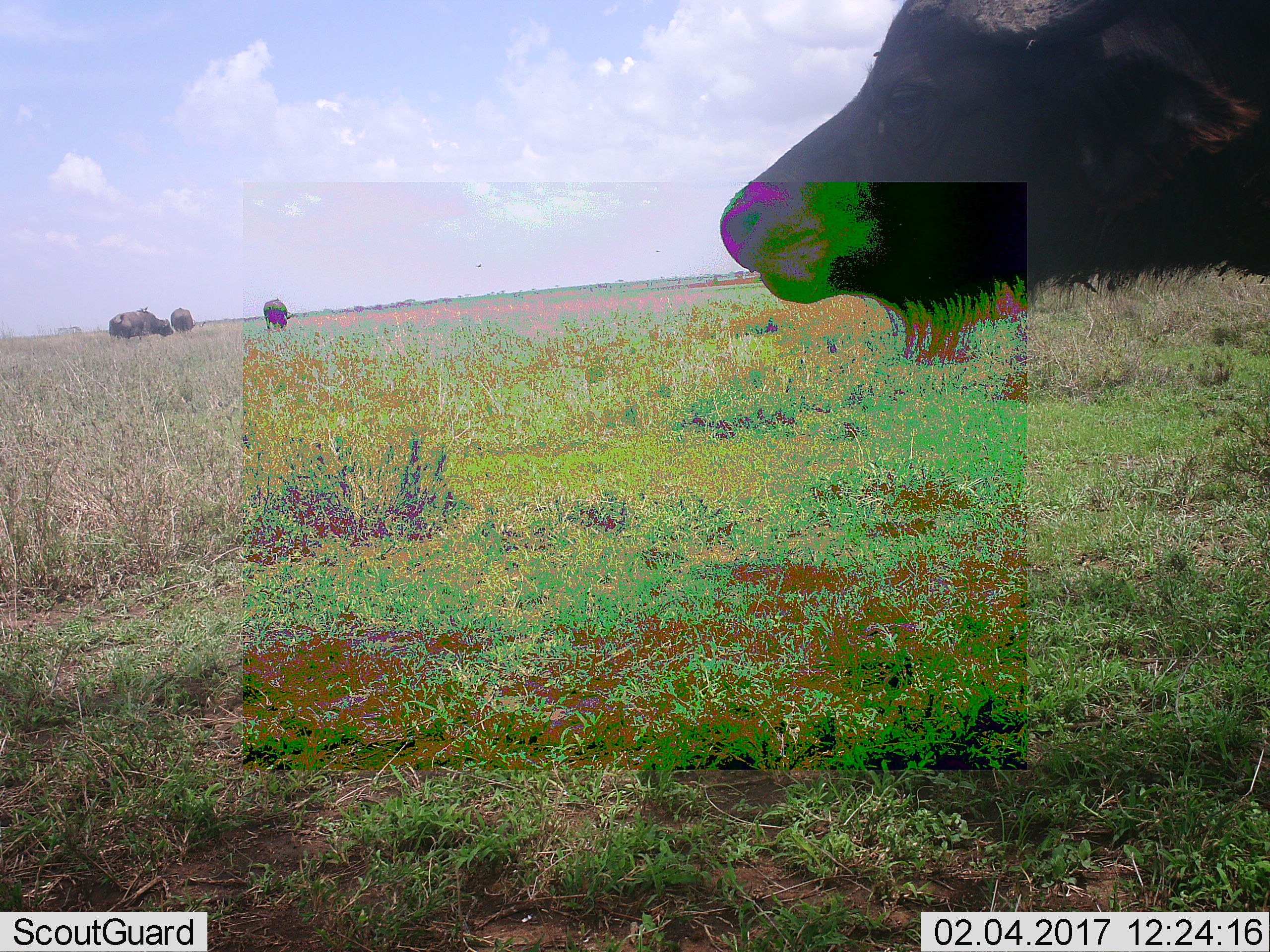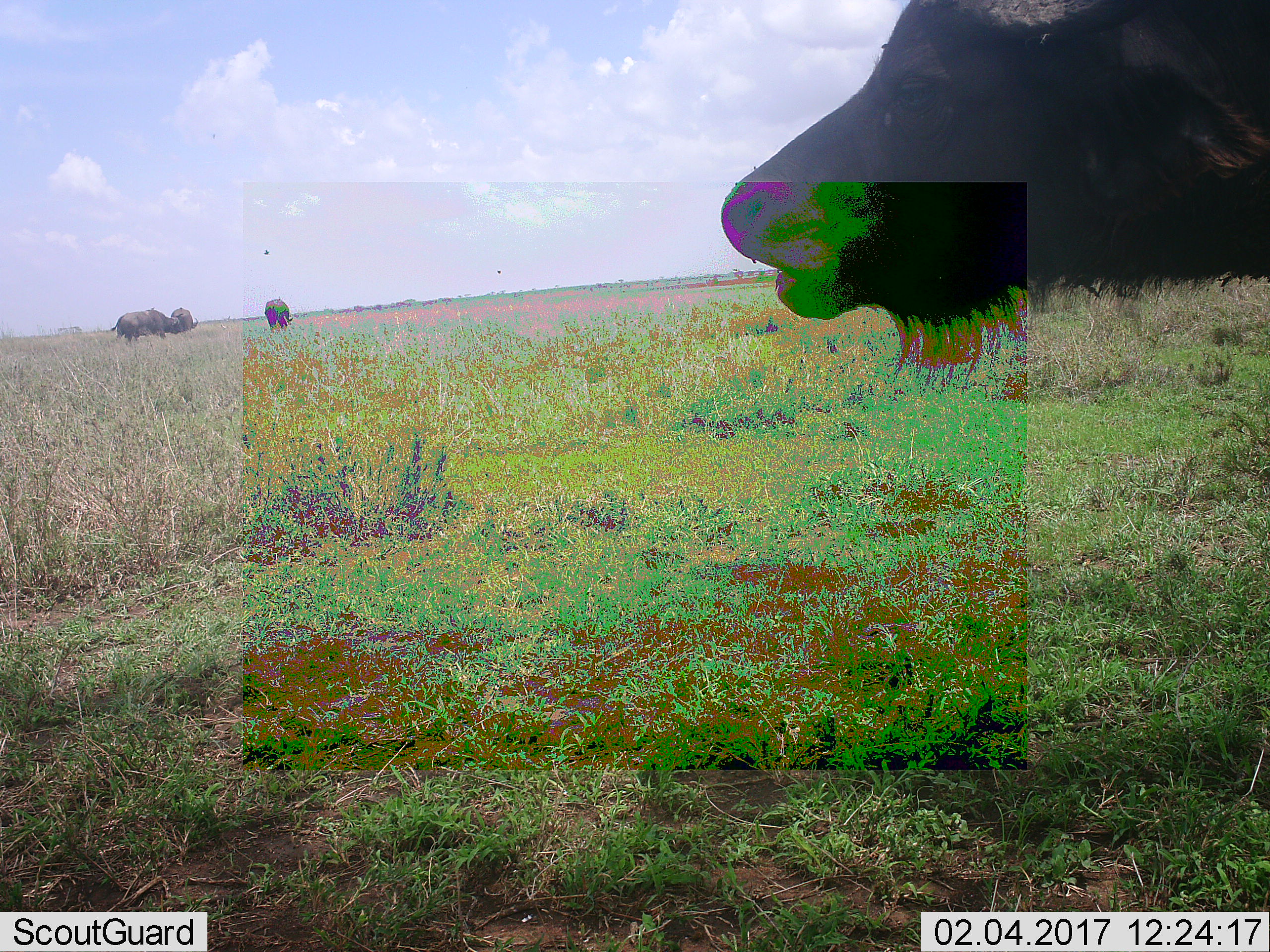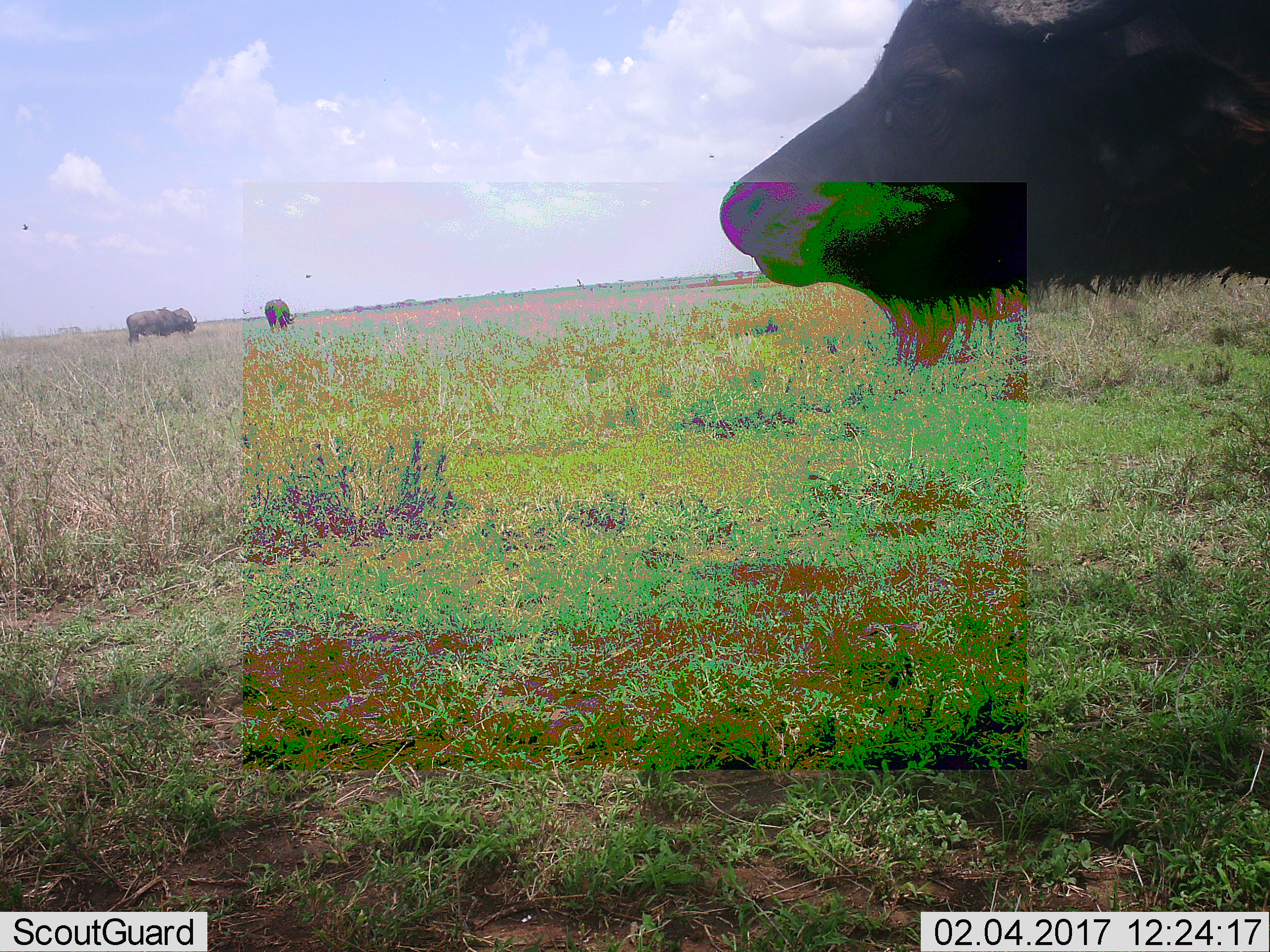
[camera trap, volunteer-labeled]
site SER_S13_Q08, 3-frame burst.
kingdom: Animalia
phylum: Chordata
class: Mammalia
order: Artiodactyla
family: Bovidae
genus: Syncerus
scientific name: Syncerus caffer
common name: african buffalo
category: buffalo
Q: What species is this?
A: Buffalo (african buffalo) (Syncerus caffer).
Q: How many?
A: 4.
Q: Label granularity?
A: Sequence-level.